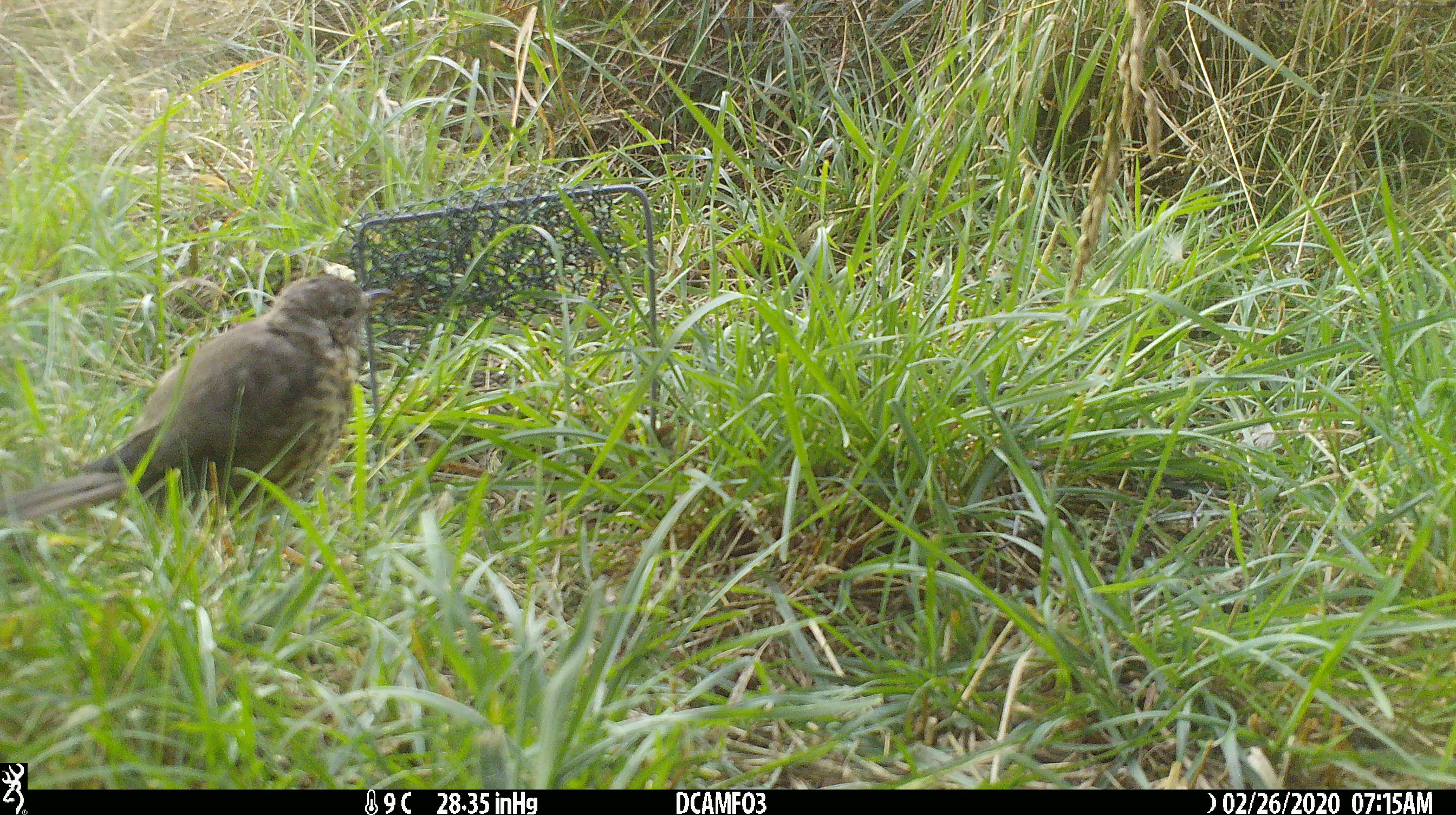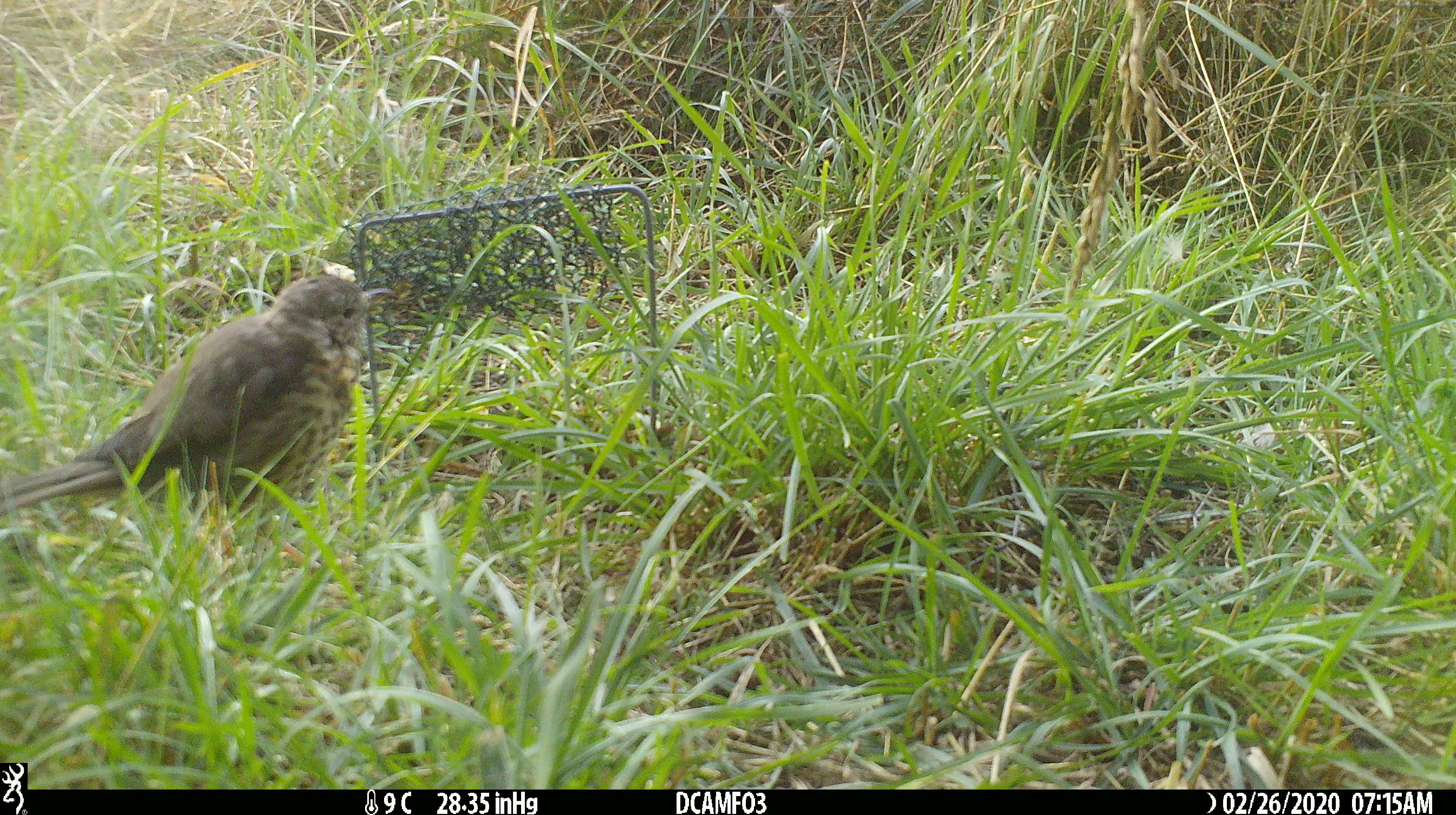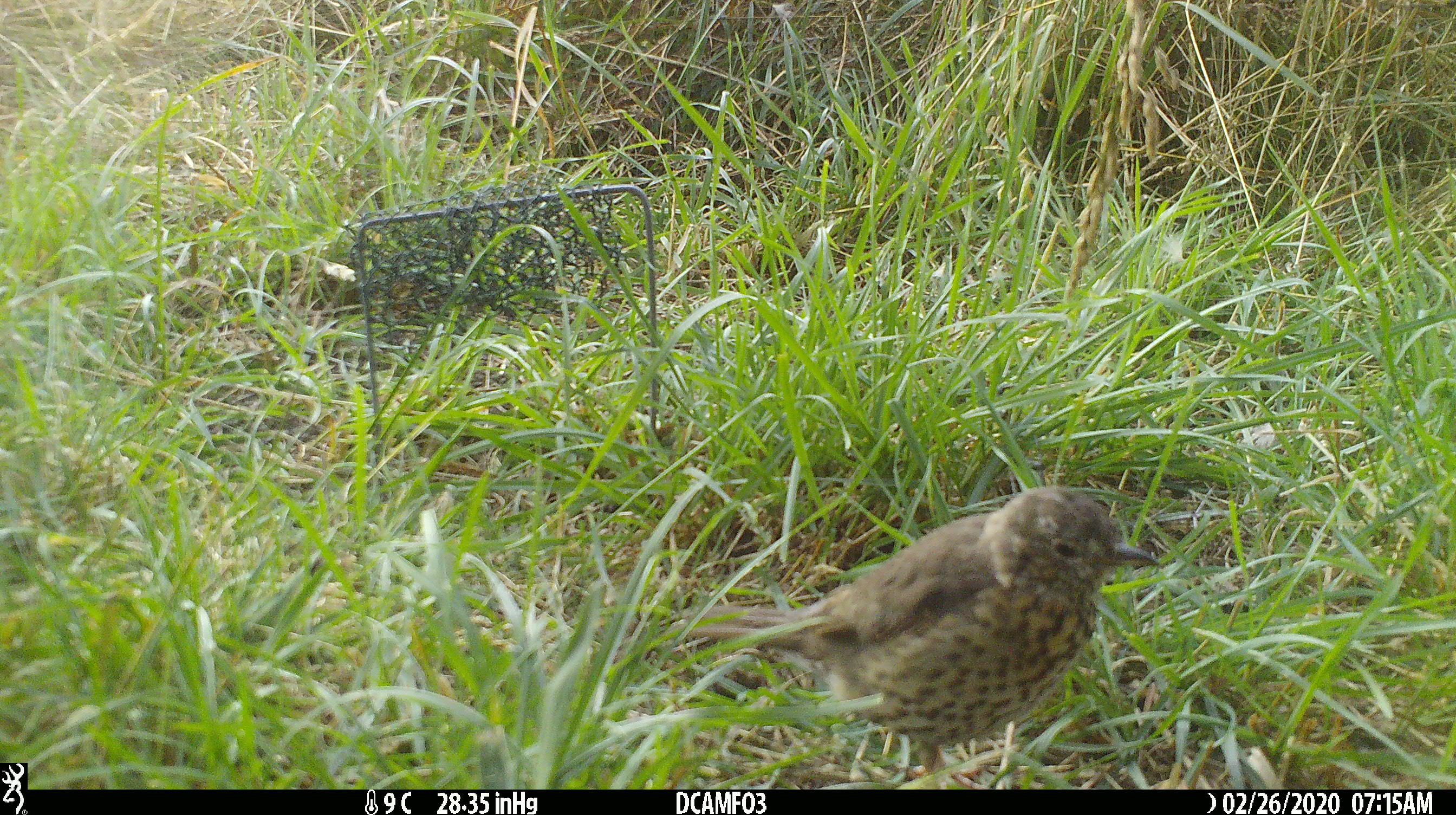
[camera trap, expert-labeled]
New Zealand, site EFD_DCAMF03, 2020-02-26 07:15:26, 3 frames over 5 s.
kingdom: Animalia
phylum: Chordata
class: Aves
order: Passeriformes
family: Turdidae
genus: Turdus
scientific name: Turdus philomelos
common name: song thrush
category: thrush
Thrush (song thrush) (Turdus philomelos).